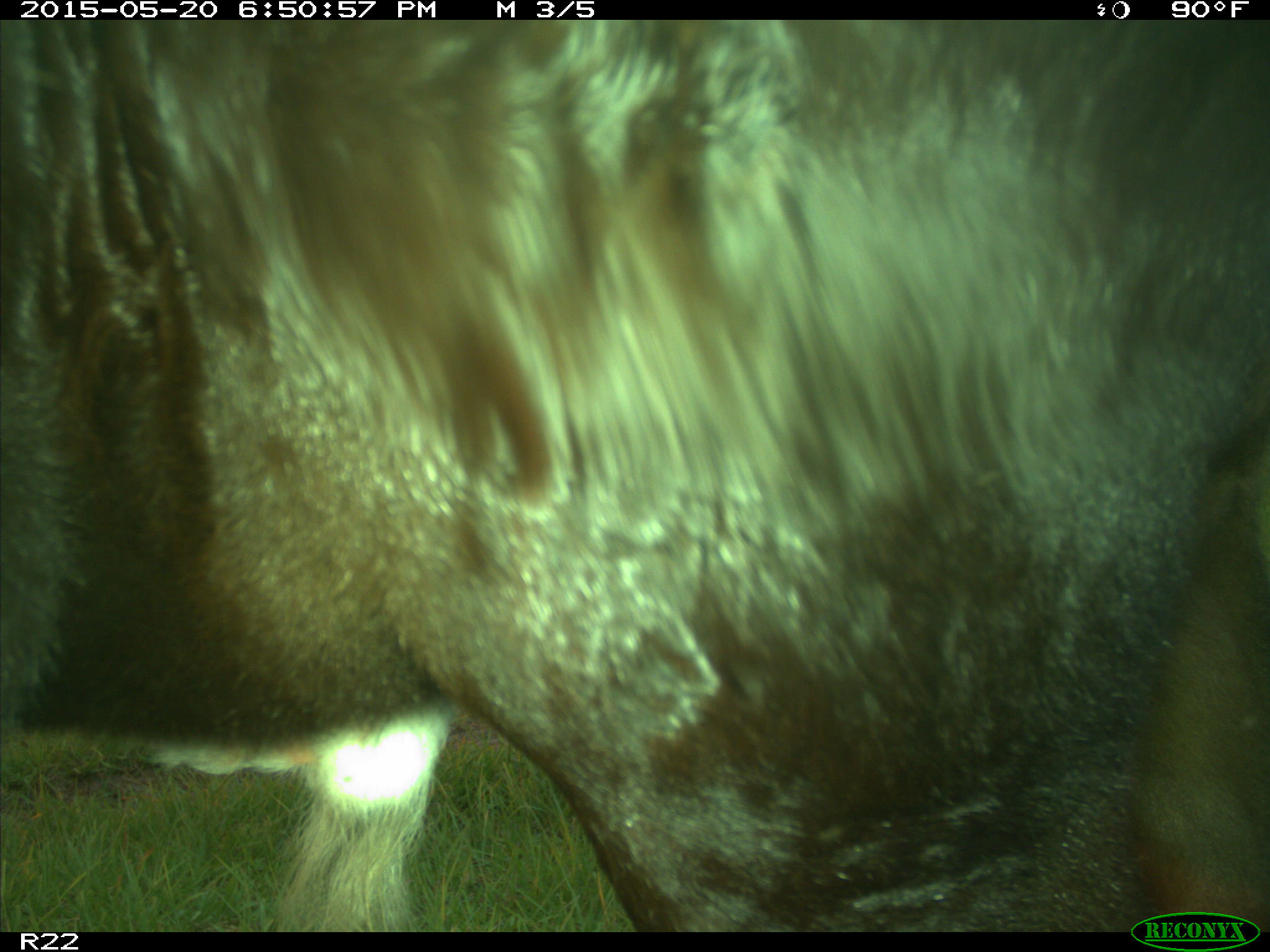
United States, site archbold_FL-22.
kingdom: Animalia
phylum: Chordata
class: Mammalia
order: Artiodactyla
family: Bovidae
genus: Bos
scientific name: Bos taurus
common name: domestic cow